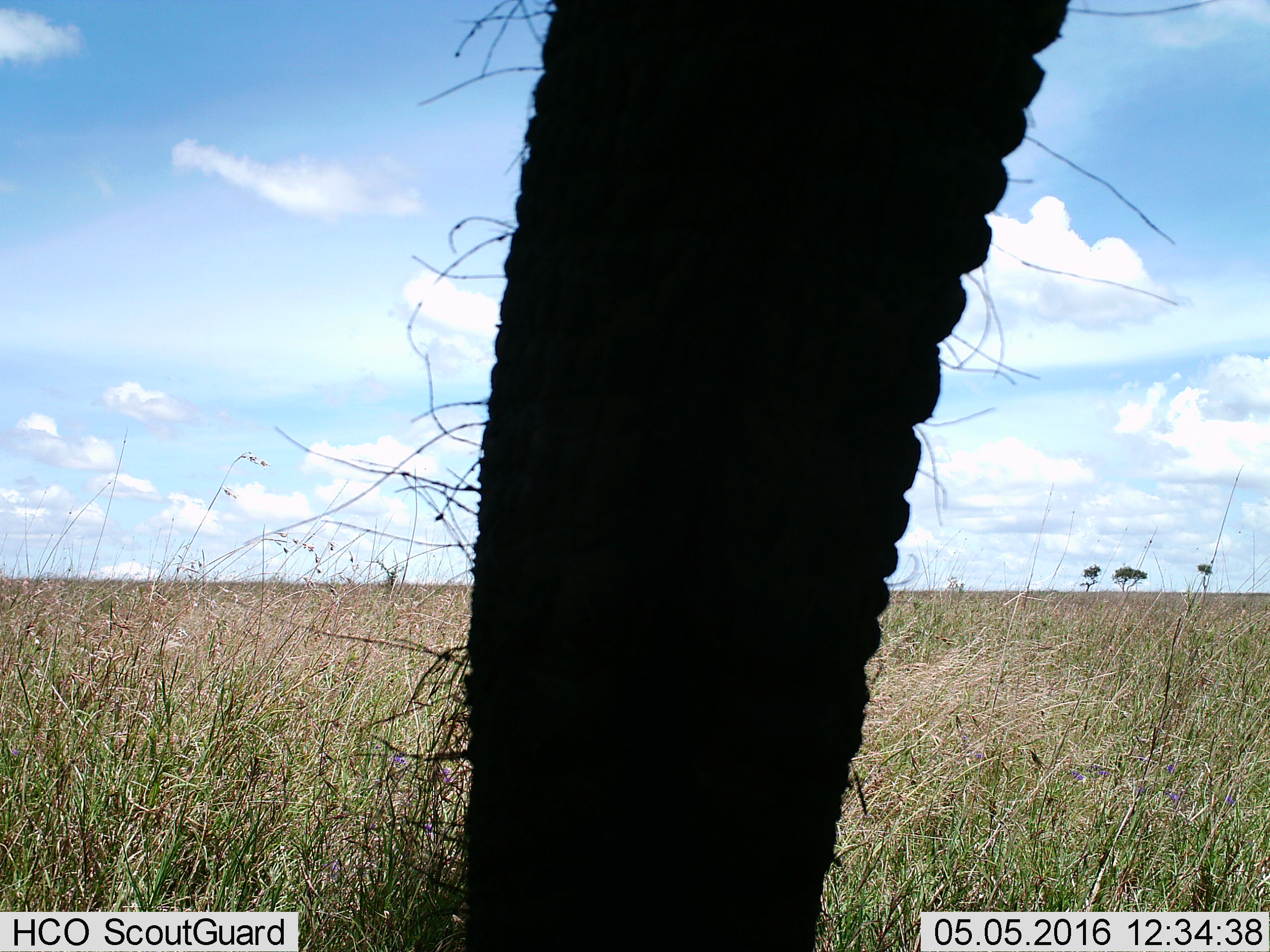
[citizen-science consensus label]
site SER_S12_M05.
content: unidentified animal